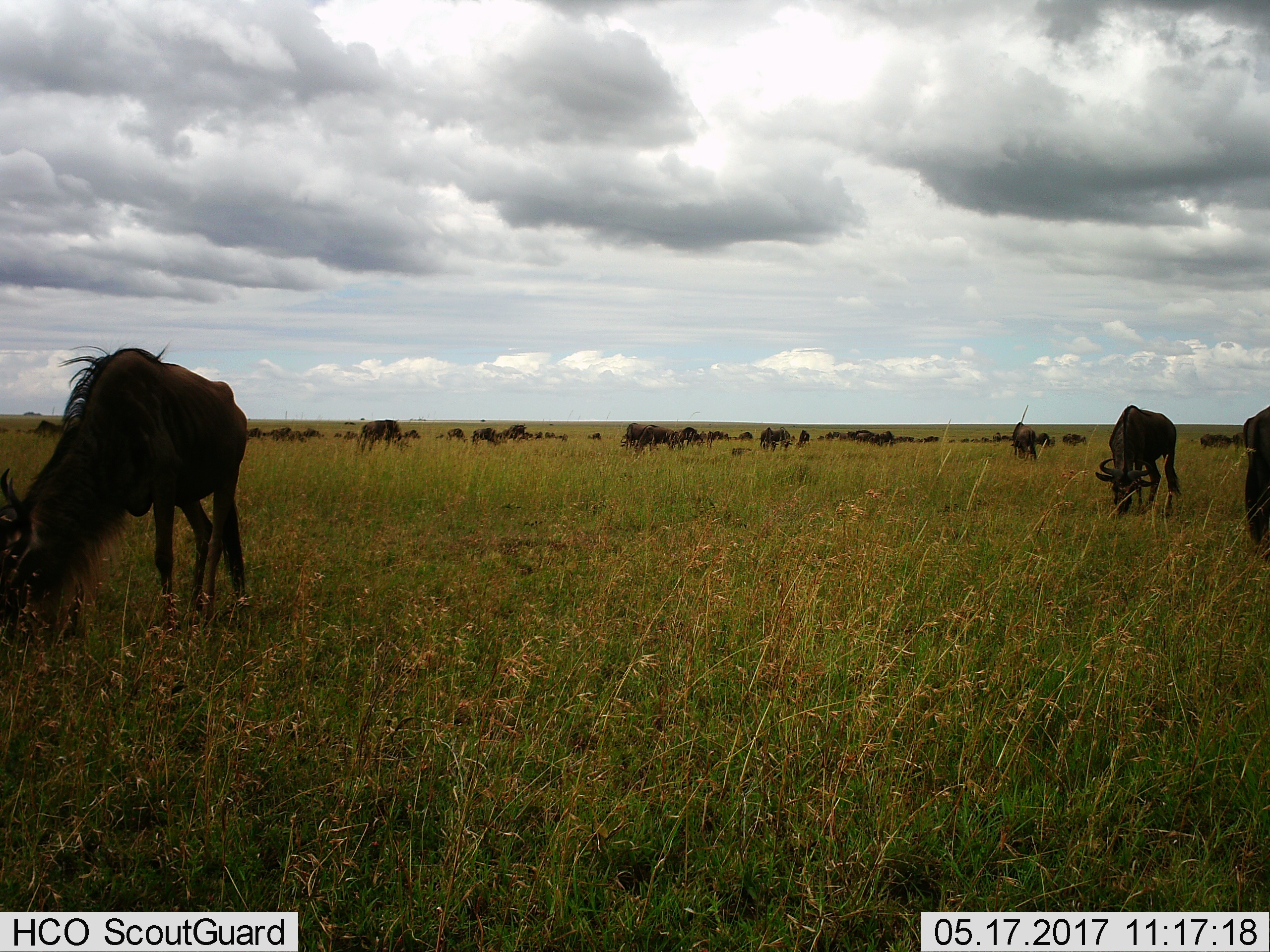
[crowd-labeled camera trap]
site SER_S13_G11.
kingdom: Animalia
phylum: Chordata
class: Mammalia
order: Artiodactyla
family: Bovidae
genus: Connochaetes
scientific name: Connochaetes taurinus taurinus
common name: blue wildebeest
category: wildebeestblue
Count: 11-50.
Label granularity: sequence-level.